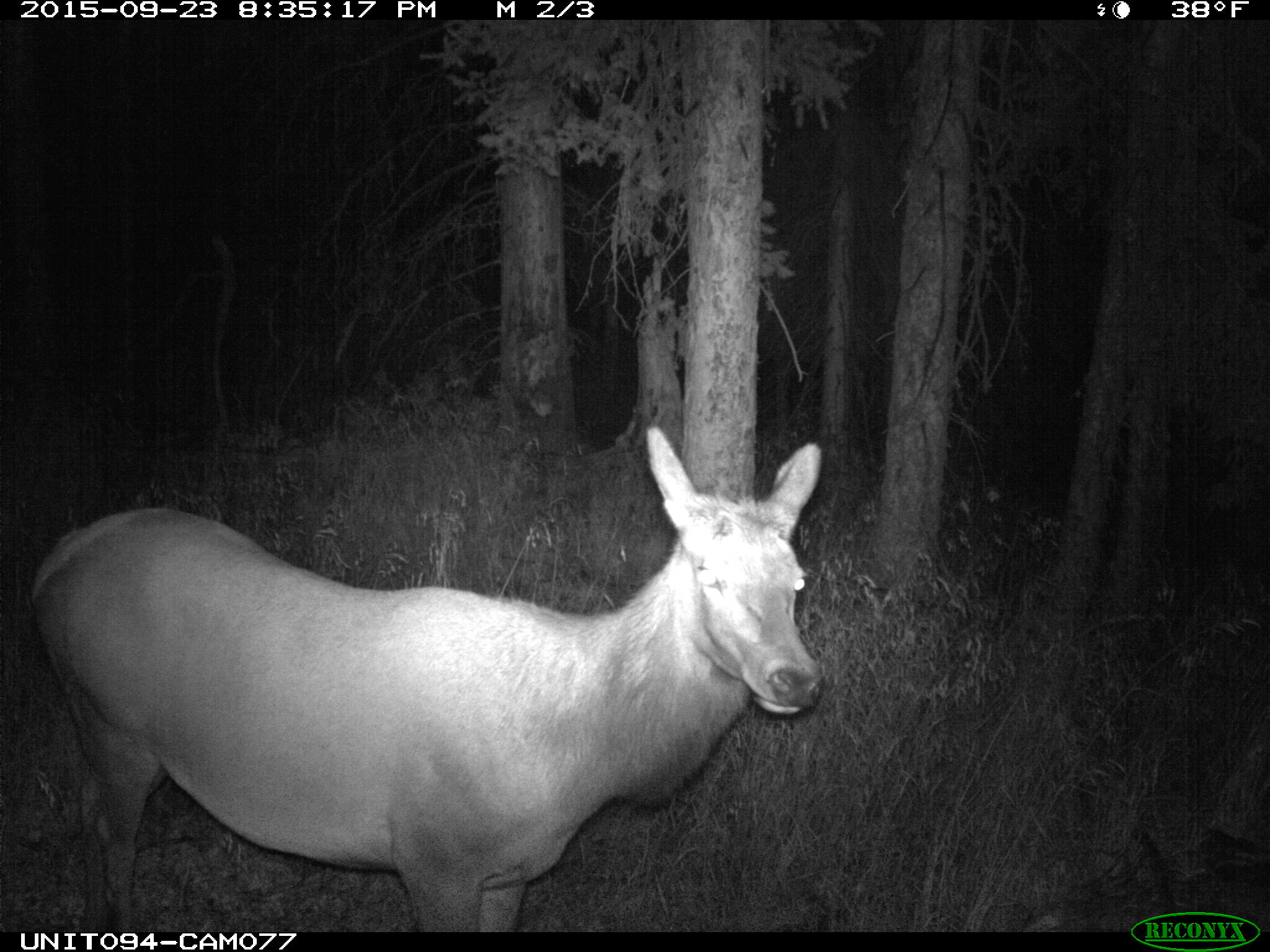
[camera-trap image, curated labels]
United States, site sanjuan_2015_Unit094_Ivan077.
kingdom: Animalia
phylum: Chordata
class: Mammalia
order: Artiodactyla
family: Cervidae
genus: Cervus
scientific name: Cervus elaphus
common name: red deer